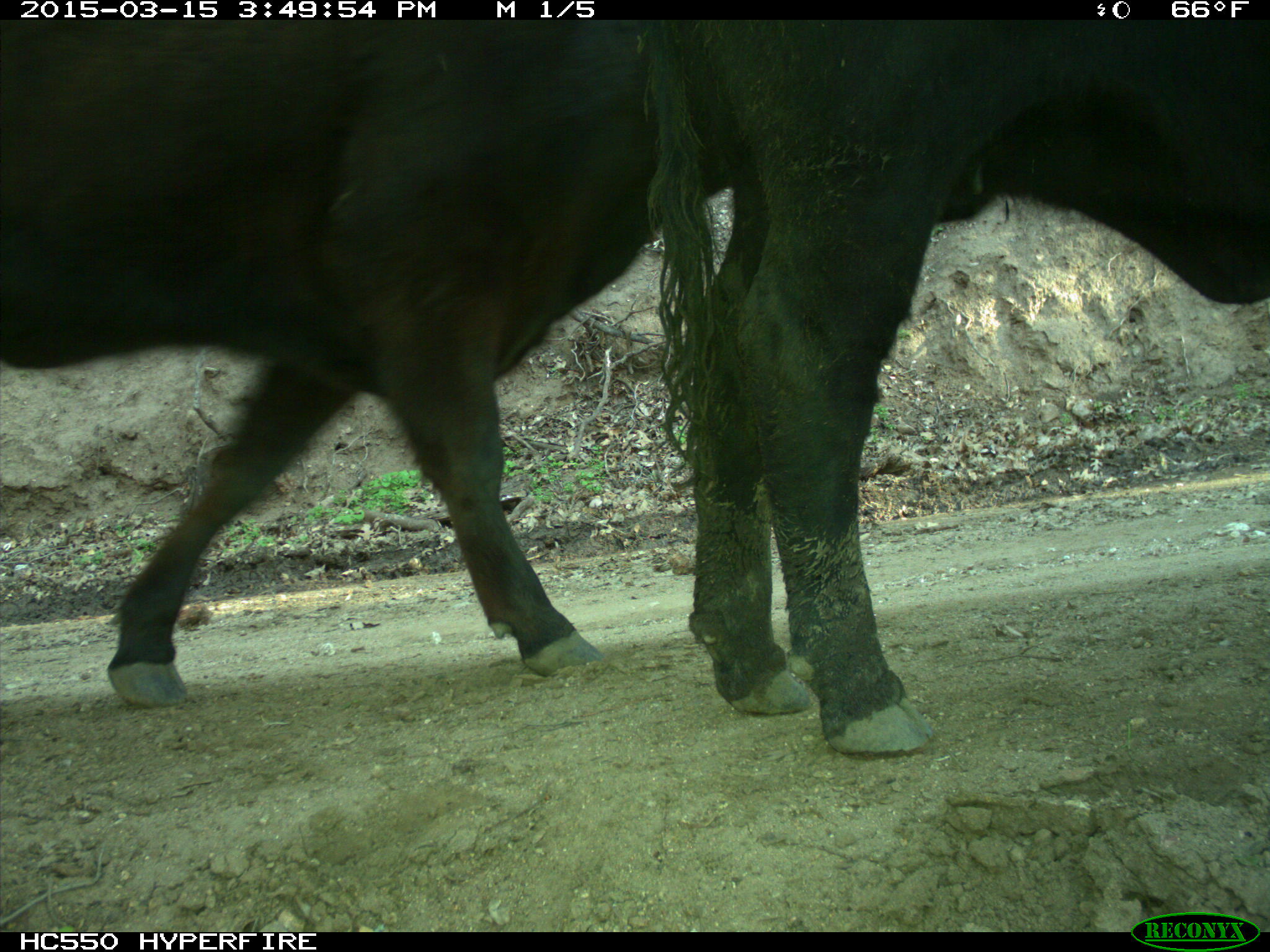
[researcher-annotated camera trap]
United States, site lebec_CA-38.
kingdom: Animalia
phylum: Chordata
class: Mammalia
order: Artiodactyla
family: Bovidae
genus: Bos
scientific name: Bos taurus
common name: domestic cow